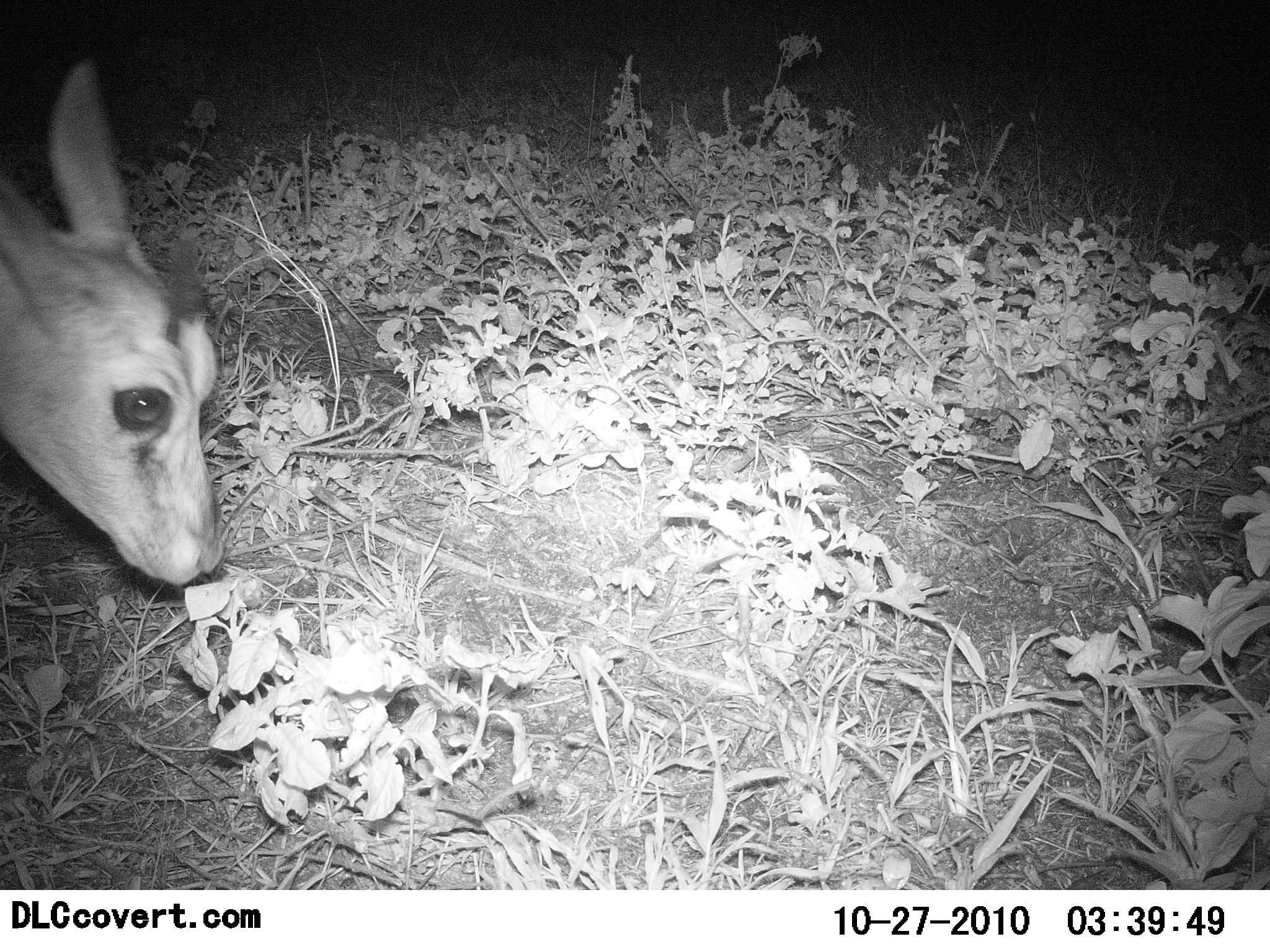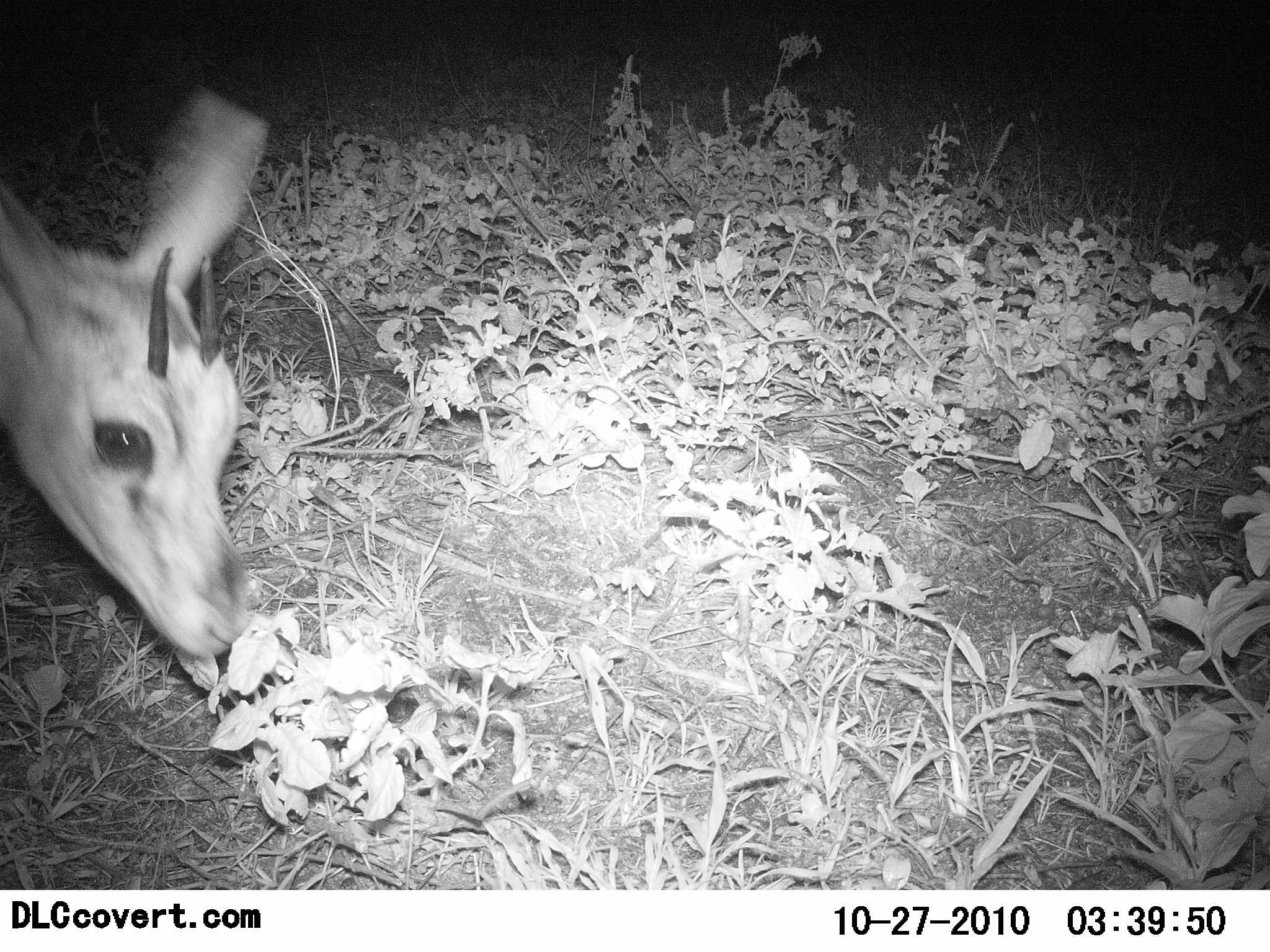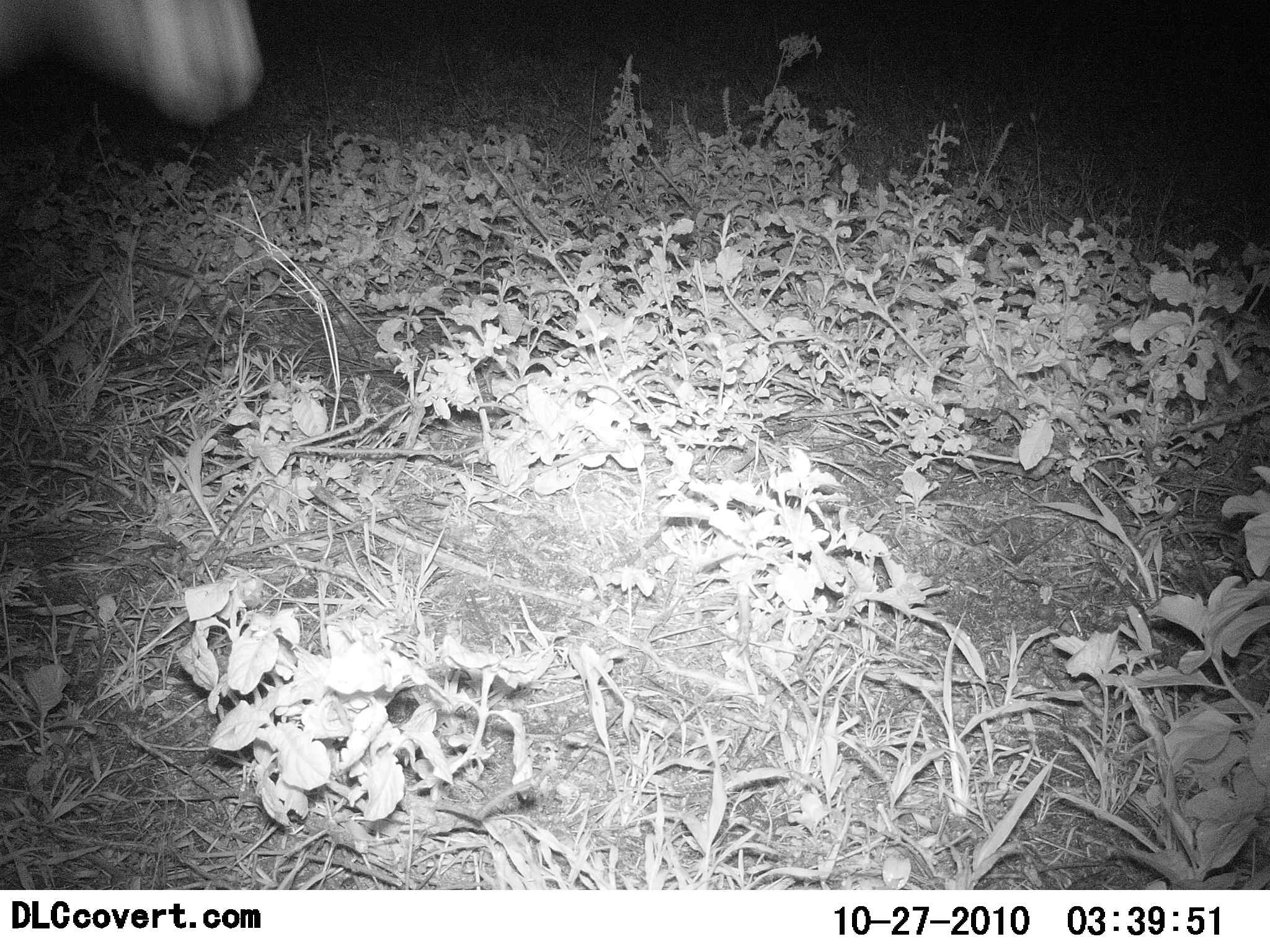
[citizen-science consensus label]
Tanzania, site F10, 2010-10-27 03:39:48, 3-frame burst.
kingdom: Animalia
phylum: Chordata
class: Mammalia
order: Artiodactyla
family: Bovidae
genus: Madoqua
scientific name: Madoqua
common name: dikdik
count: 1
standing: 25%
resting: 0%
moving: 17%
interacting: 0%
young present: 0%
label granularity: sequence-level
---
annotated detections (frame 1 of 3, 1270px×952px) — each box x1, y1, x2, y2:
animal: 0, 51, 226, 589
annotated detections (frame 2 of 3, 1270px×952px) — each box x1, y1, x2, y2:
animal: 0, 77, 268, 659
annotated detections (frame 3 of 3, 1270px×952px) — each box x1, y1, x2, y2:
animal: 0, 1, 268, 130